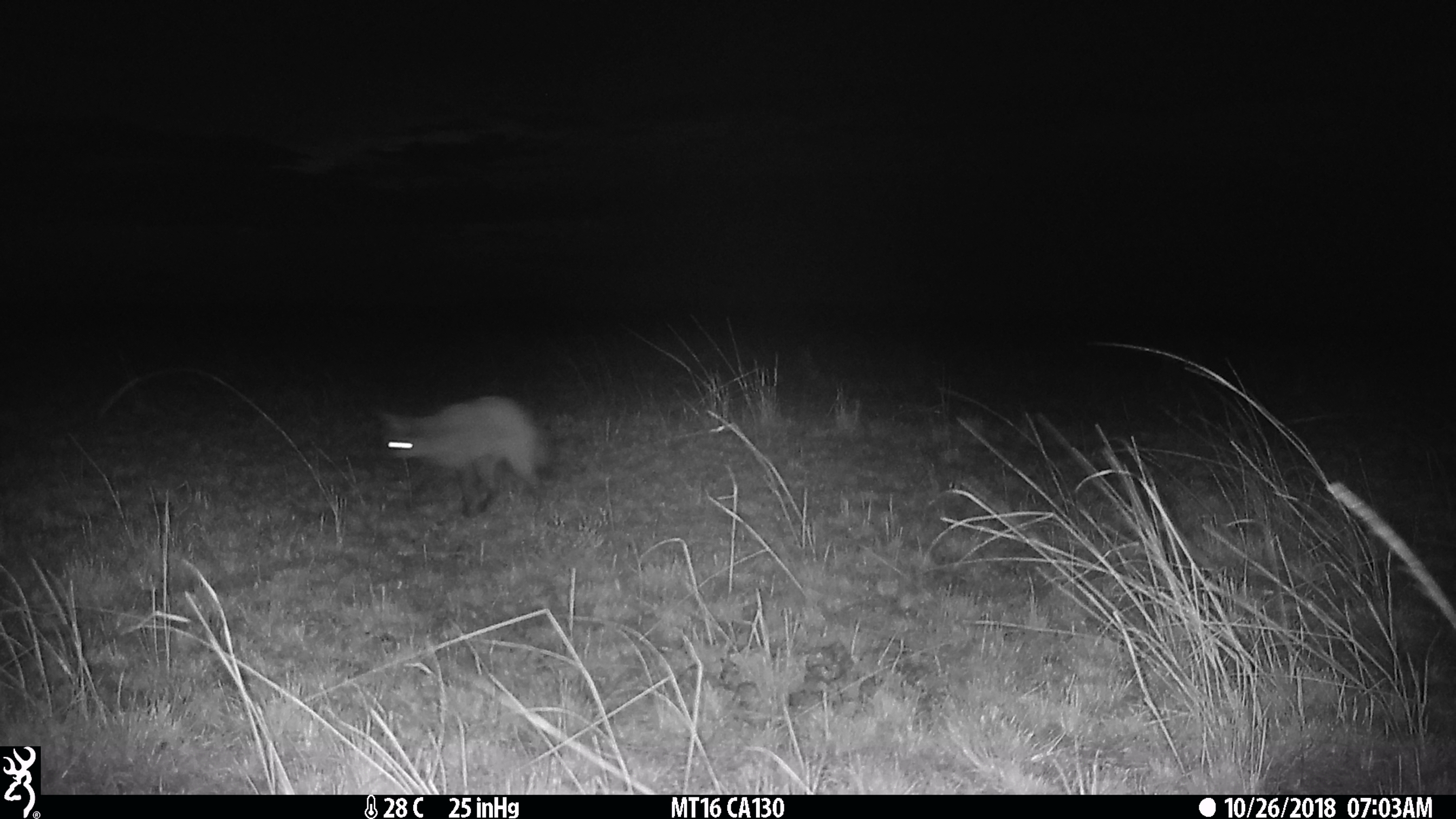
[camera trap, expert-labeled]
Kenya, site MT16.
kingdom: Animalia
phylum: Chordata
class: Mammalia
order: Carnivora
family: Canidae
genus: Otocyon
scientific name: Otocyon megalotis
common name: bat-eared fox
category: bateared fox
Bateared fox (bat-eared fox) (Otocyon megalotis).